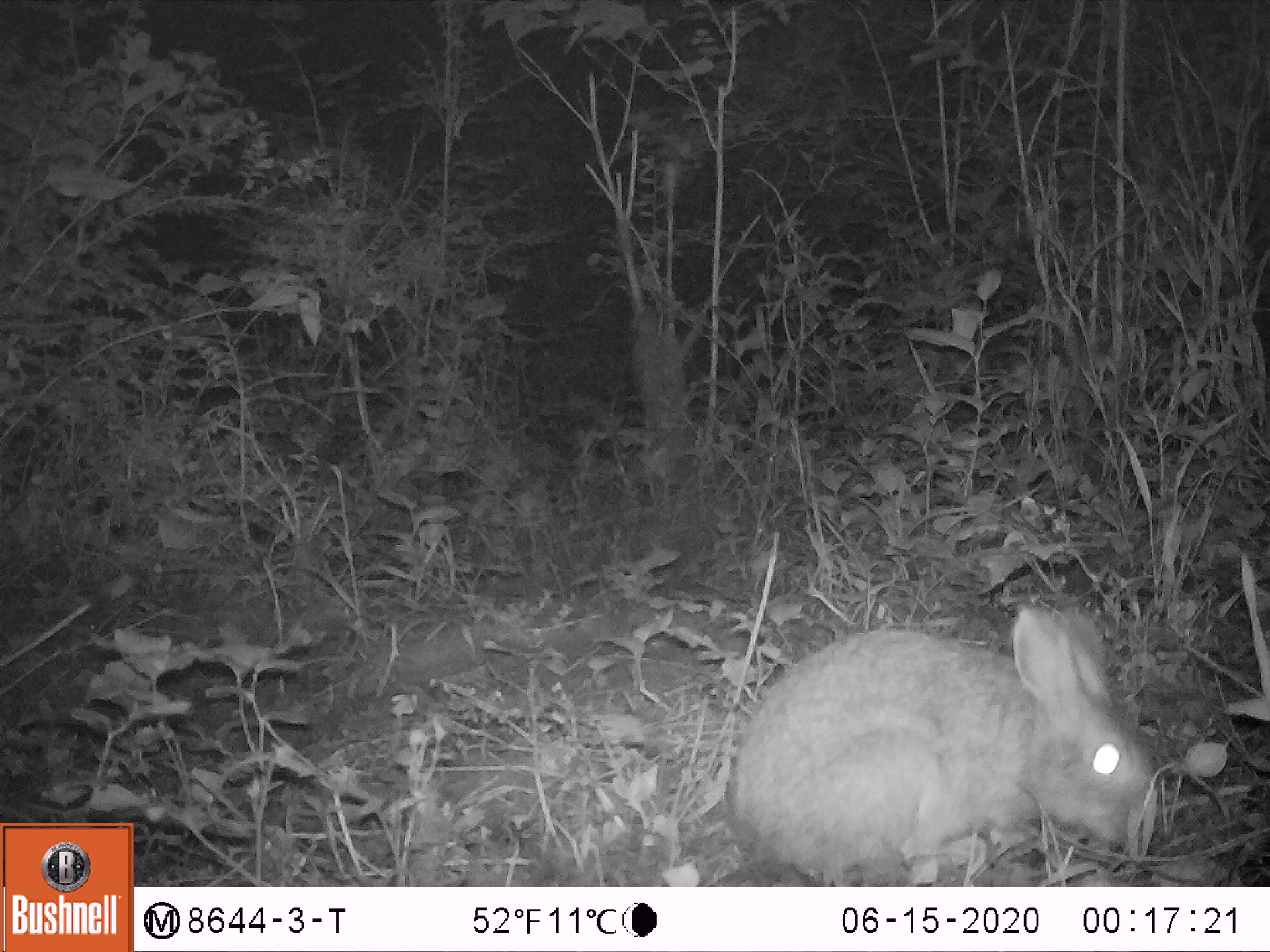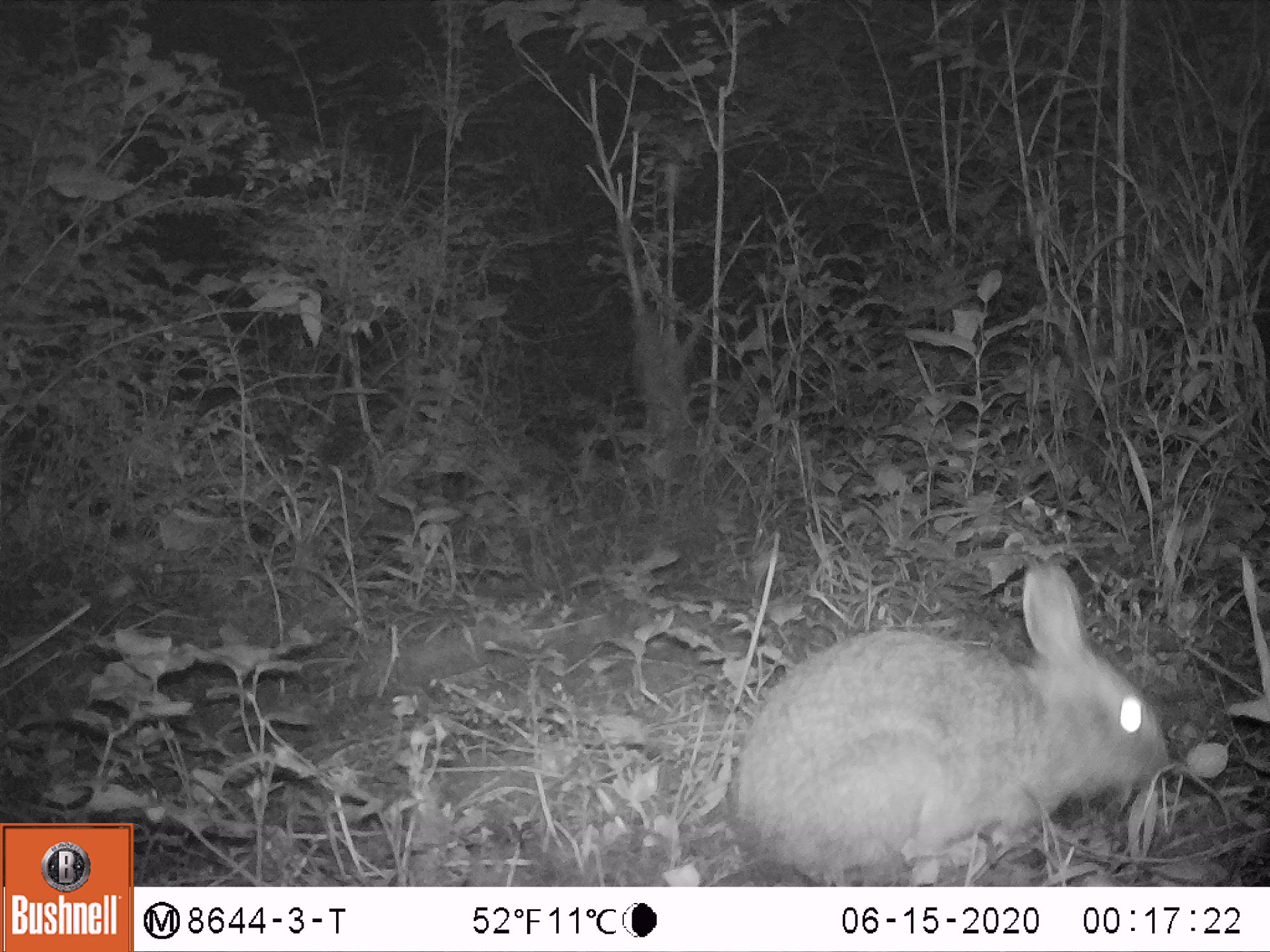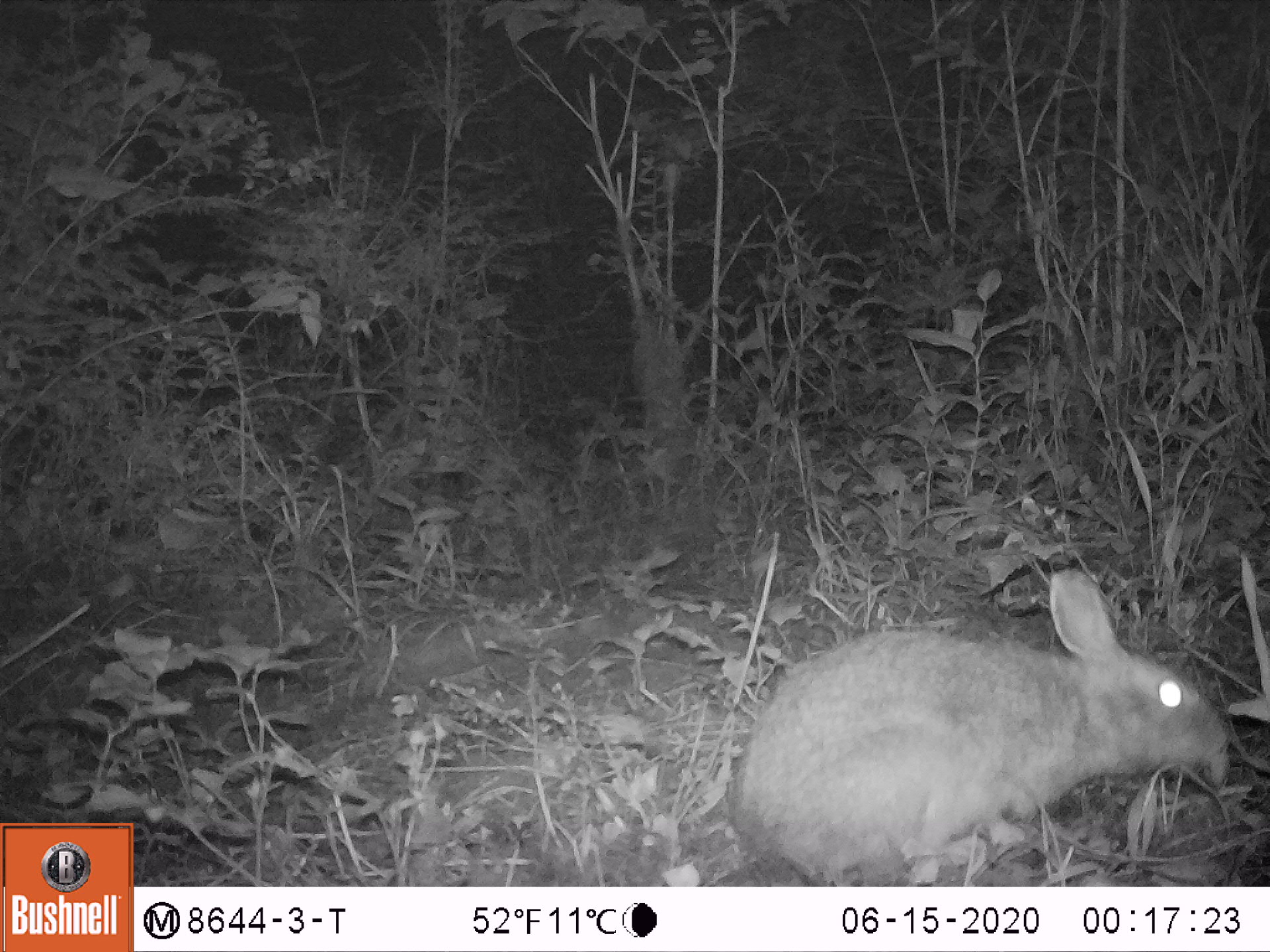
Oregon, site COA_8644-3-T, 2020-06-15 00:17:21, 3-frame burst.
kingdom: Animalia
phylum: Chordata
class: Mammalia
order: Lagomorpha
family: Leporidae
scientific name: Leporidae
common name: hares and rabbits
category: leporidae family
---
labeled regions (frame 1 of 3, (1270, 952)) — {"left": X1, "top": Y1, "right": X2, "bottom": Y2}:
leporidae family: {"left": 729, "top": 605, "right": 1151, "bottom": 880}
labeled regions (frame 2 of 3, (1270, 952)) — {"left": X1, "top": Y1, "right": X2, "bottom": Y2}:
leporidae family: {"left": 727, "top": 560, "right": 1173, "bottom": 878}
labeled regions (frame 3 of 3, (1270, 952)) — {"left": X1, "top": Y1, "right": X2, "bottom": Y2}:
leporidae family: {"left": 721, "top": 566, "right": 1235, "bottom": 880}